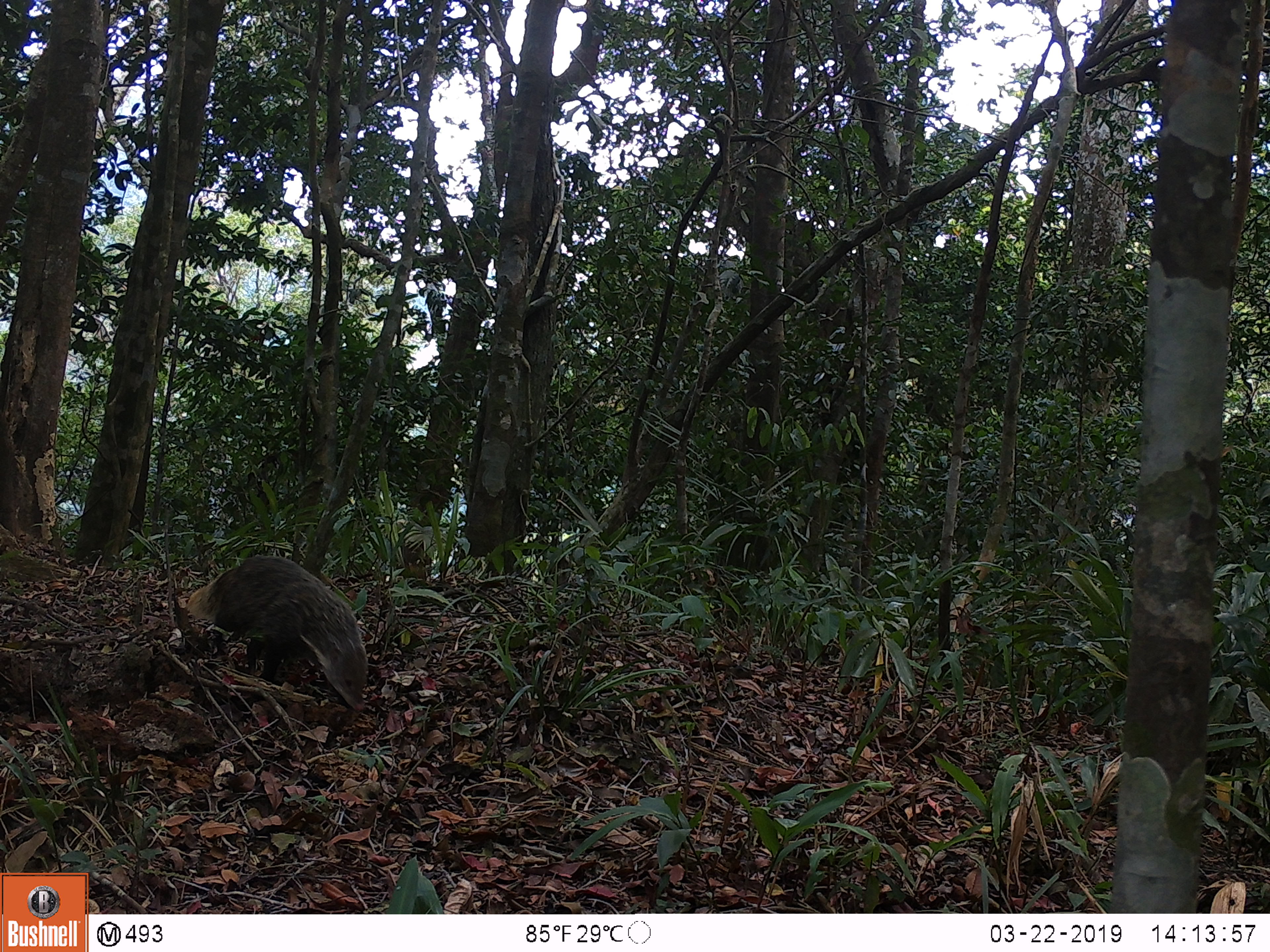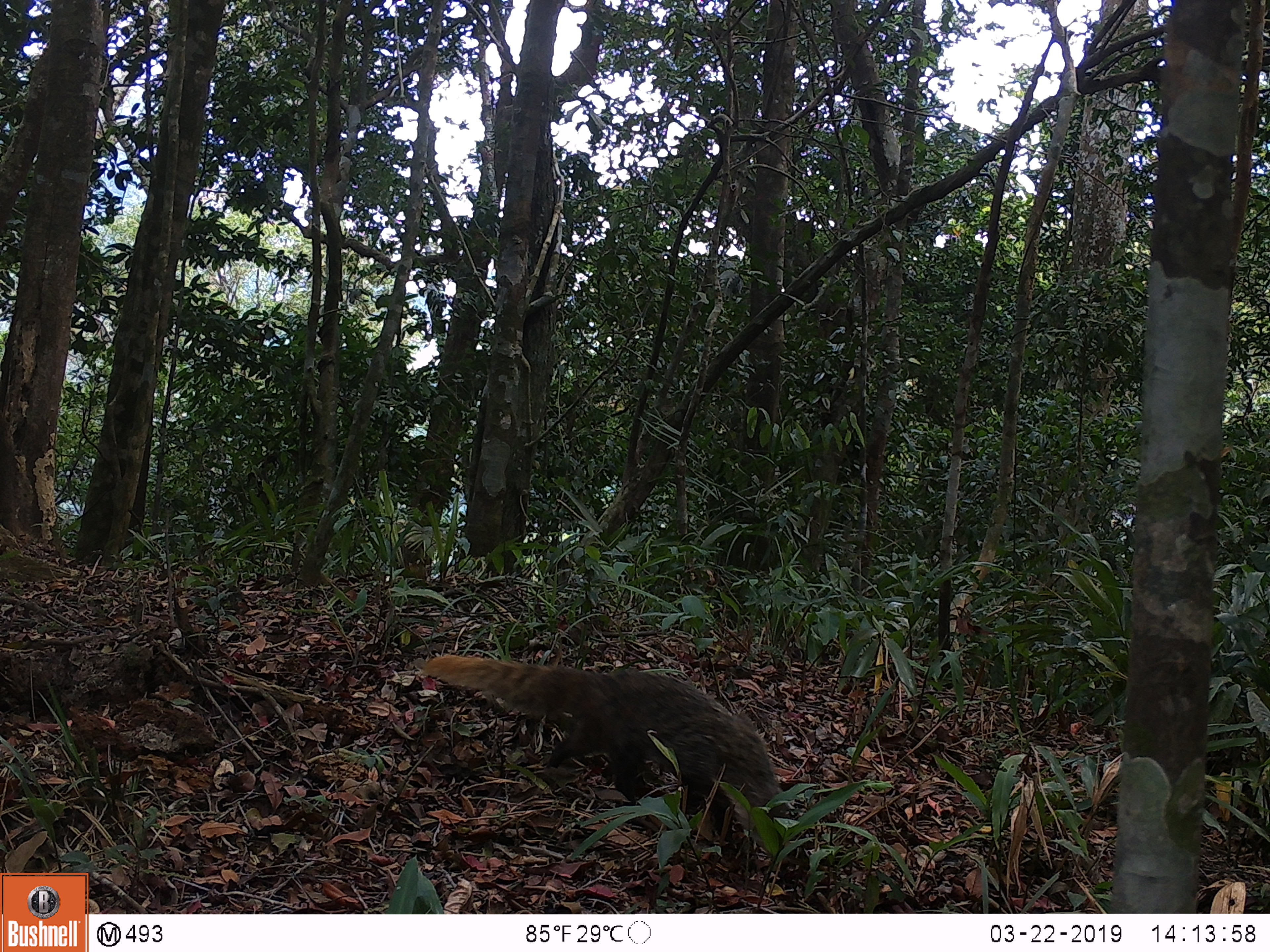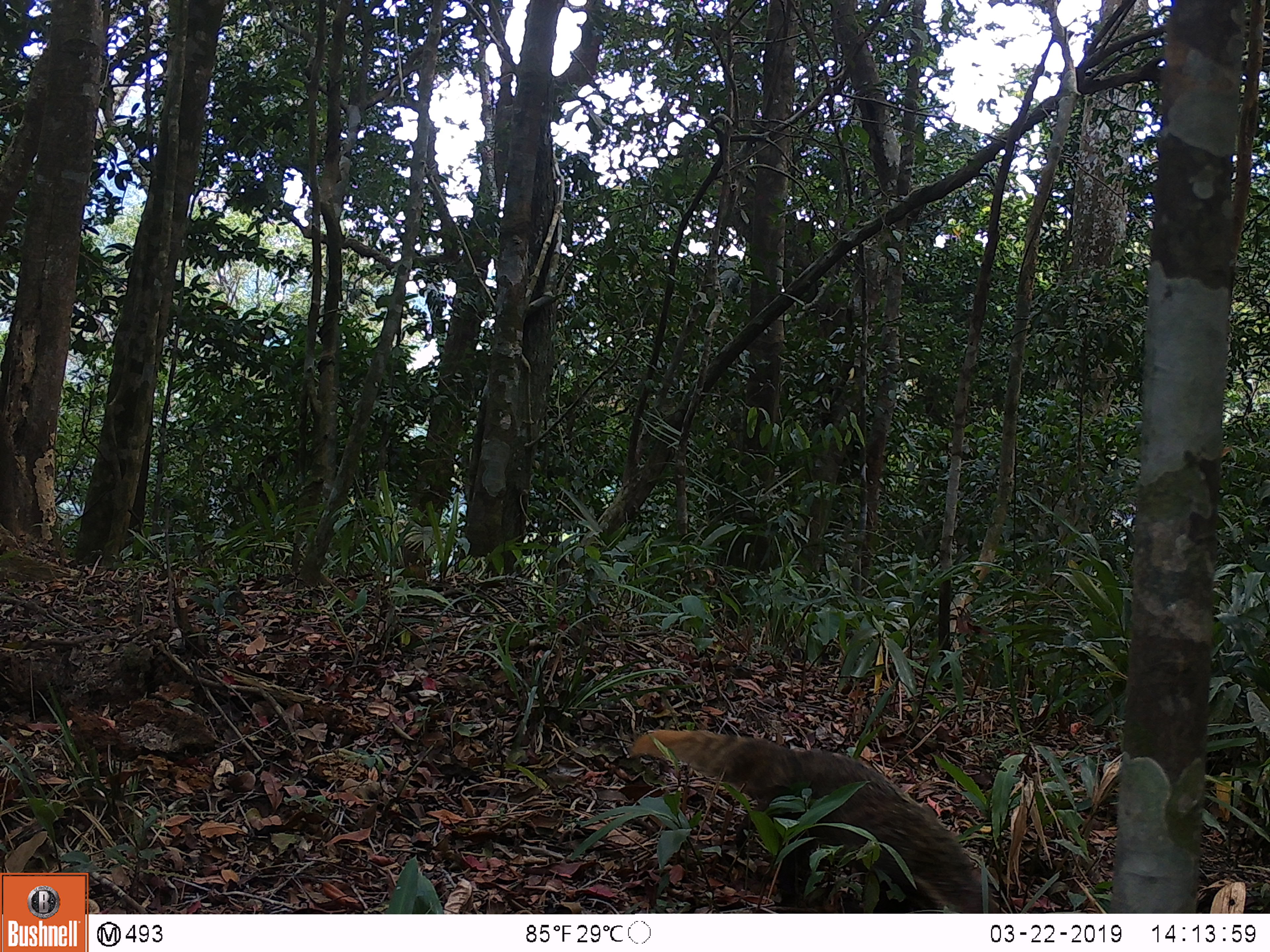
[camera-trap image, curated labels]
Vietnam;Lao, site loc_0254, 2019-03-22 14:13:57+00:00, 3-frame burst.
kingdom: Animalia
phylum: Chordata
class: Mammalia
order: Carnivora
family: Herpestidae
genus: Urva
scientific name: Urva urva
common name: crab-eating mongoose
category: crab eating mongoose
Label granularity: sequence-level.